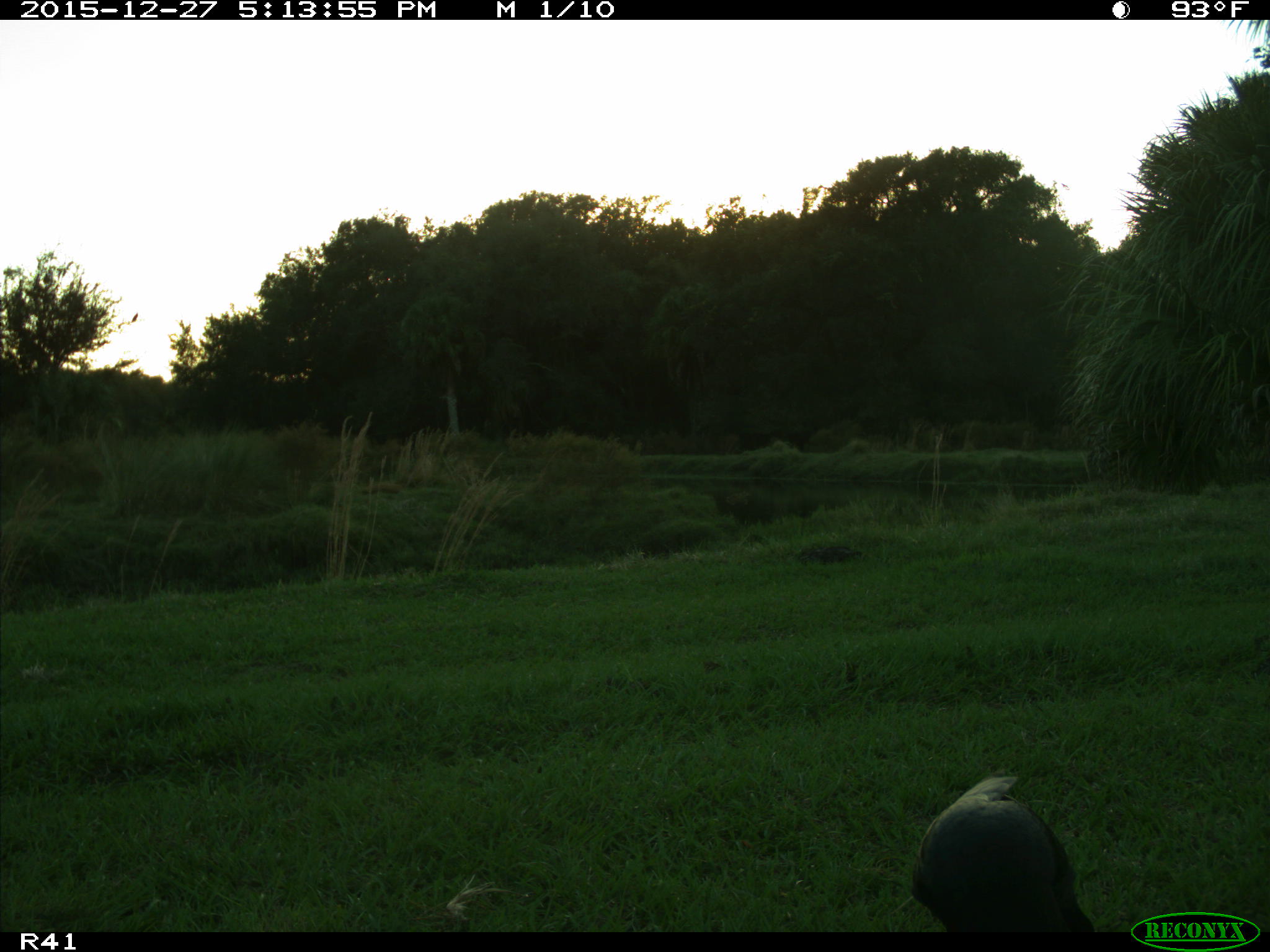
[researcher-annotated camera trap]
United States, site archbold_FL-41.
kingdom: Animalia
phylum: Chordata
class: Aves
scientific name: Aves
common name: birds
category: unidentified bird